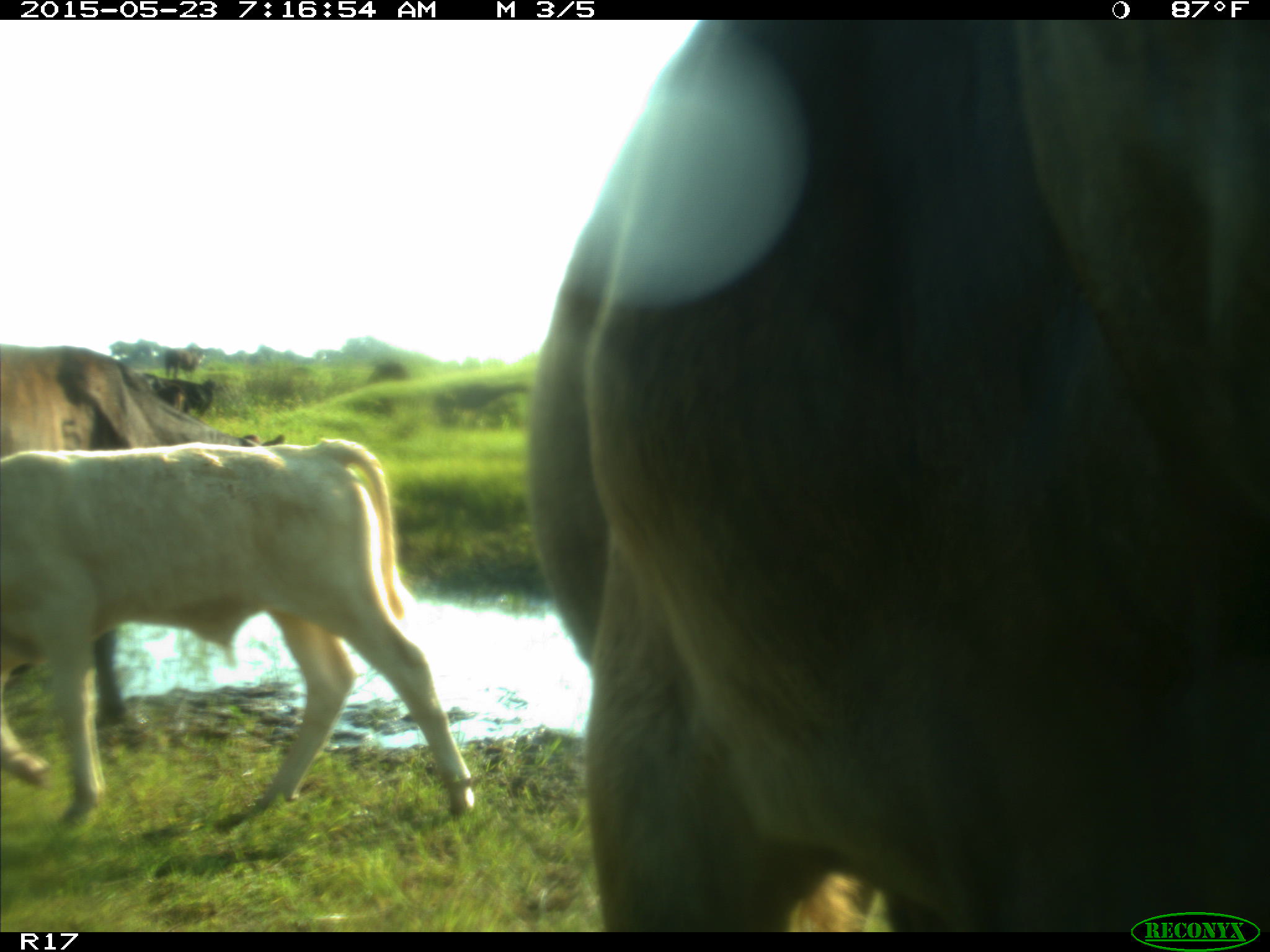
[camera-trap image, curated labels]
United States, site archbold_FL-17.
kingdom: Animalia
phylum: Chordata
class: Mammalia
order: Artiodactyla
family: Bovidae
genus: Bos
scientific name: Bos taurus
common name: domestic cow